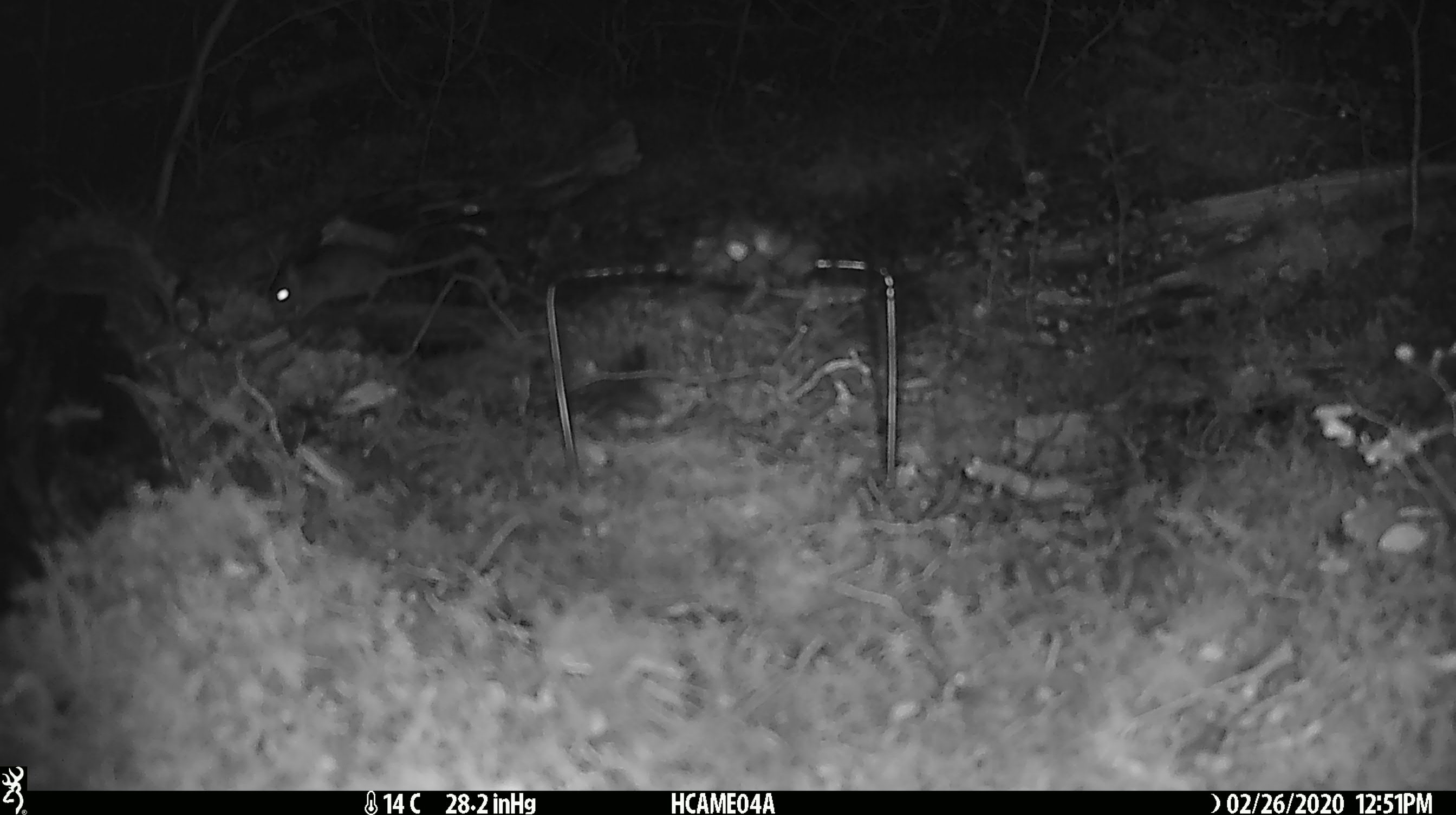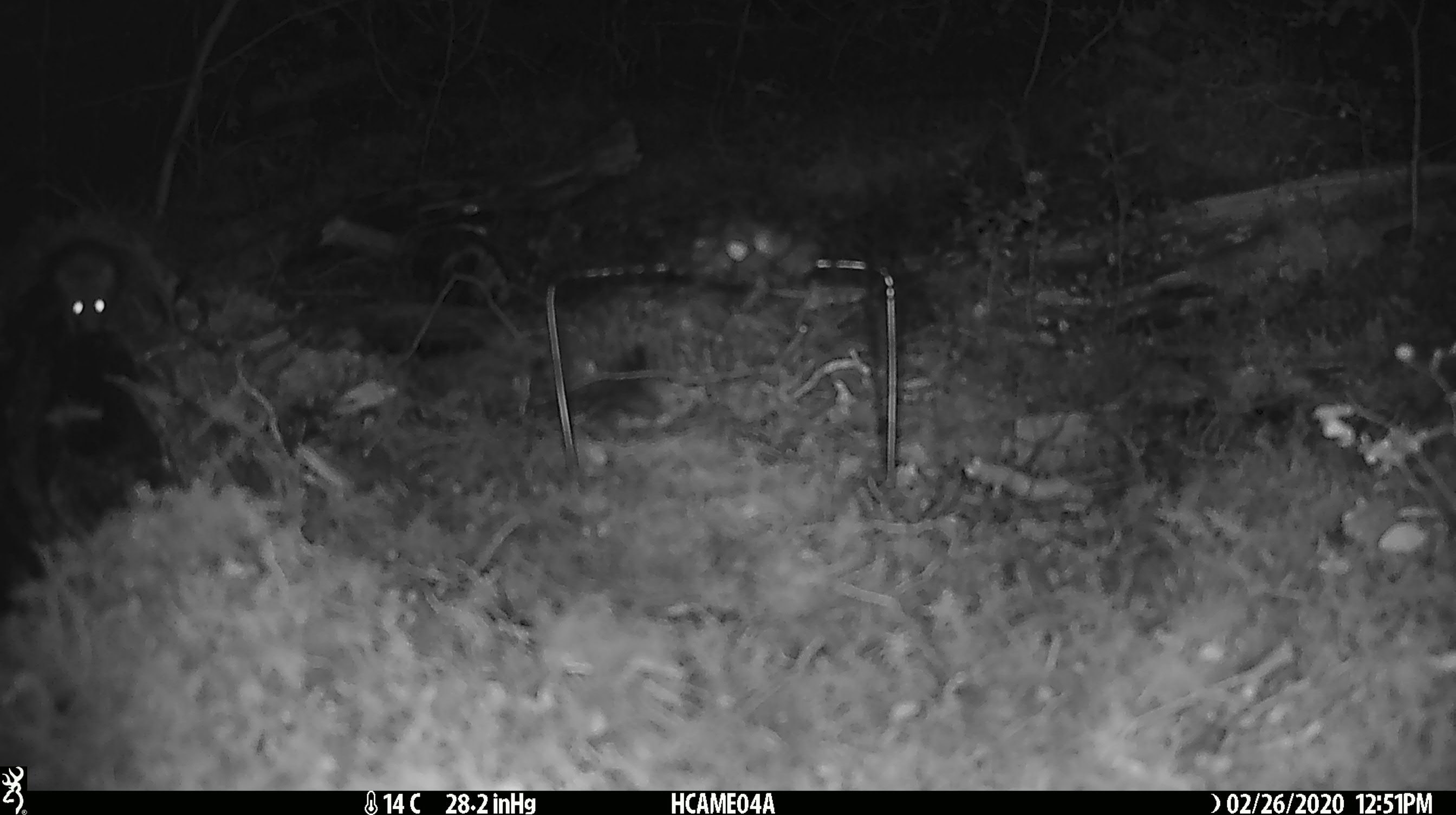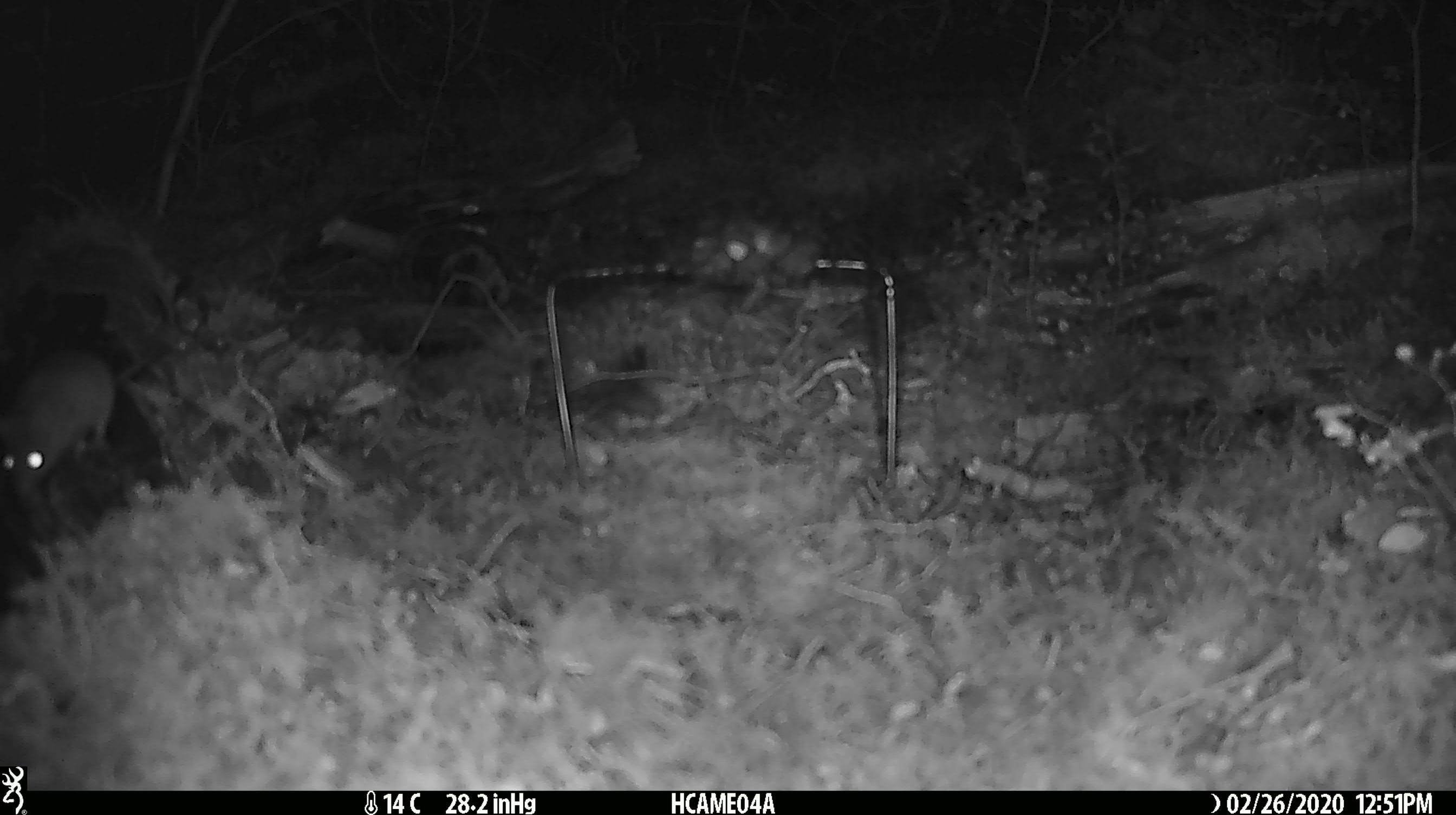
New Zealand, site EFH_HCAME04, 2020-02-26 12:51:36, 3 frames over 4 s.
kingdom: Animalia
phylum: Chordata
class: Mammalia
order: Rodentia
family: Muridae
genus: Mus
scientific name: Mus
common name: mouse